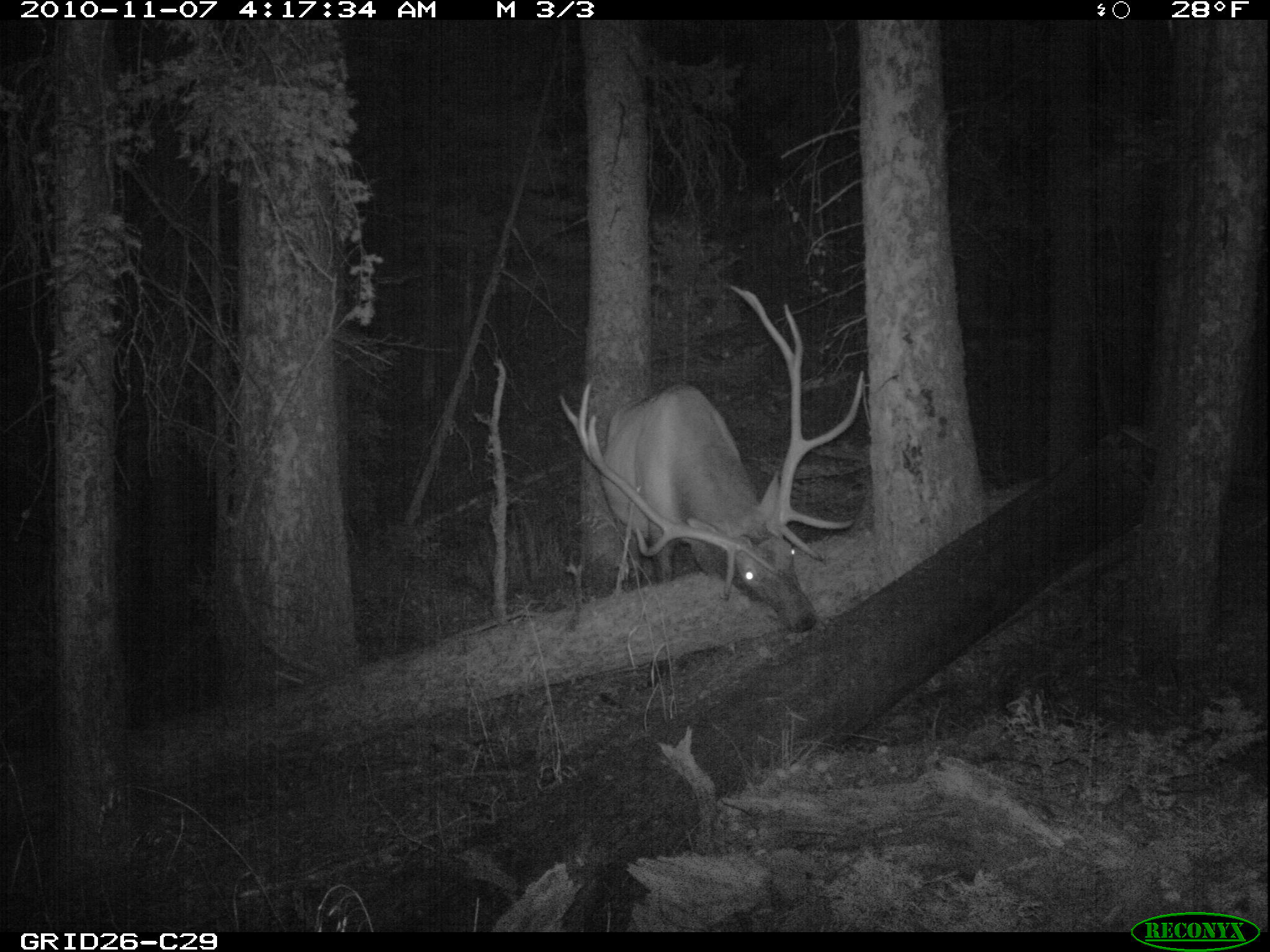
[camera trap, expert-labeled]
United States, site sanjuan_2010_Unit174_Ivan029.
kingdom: Animalia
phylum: Chordata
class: Mammalia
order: Artiodactyla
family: Cervidae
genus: Cervus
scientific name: Cervus elaphus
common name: red deer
Cervus elaphus (red deer).